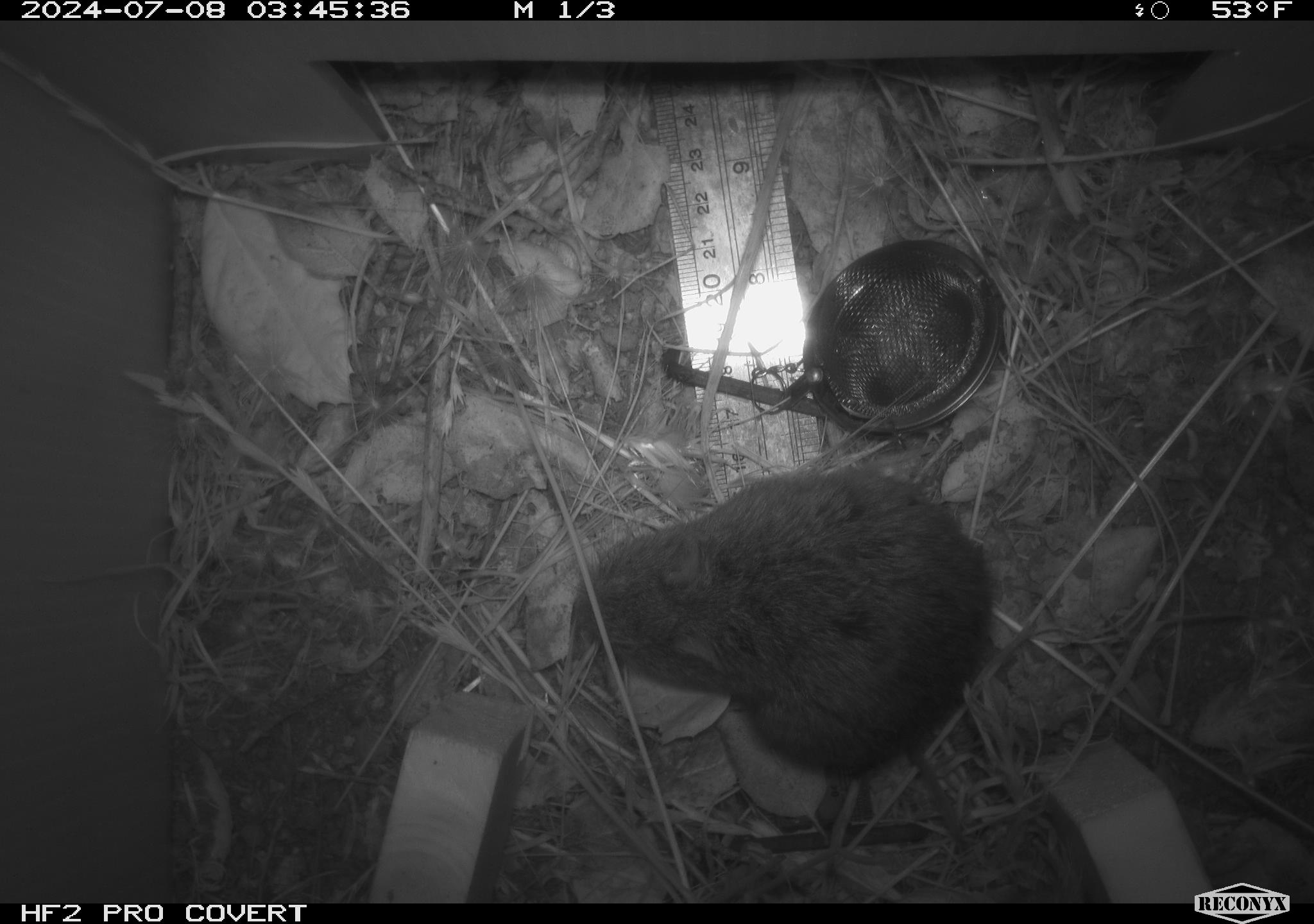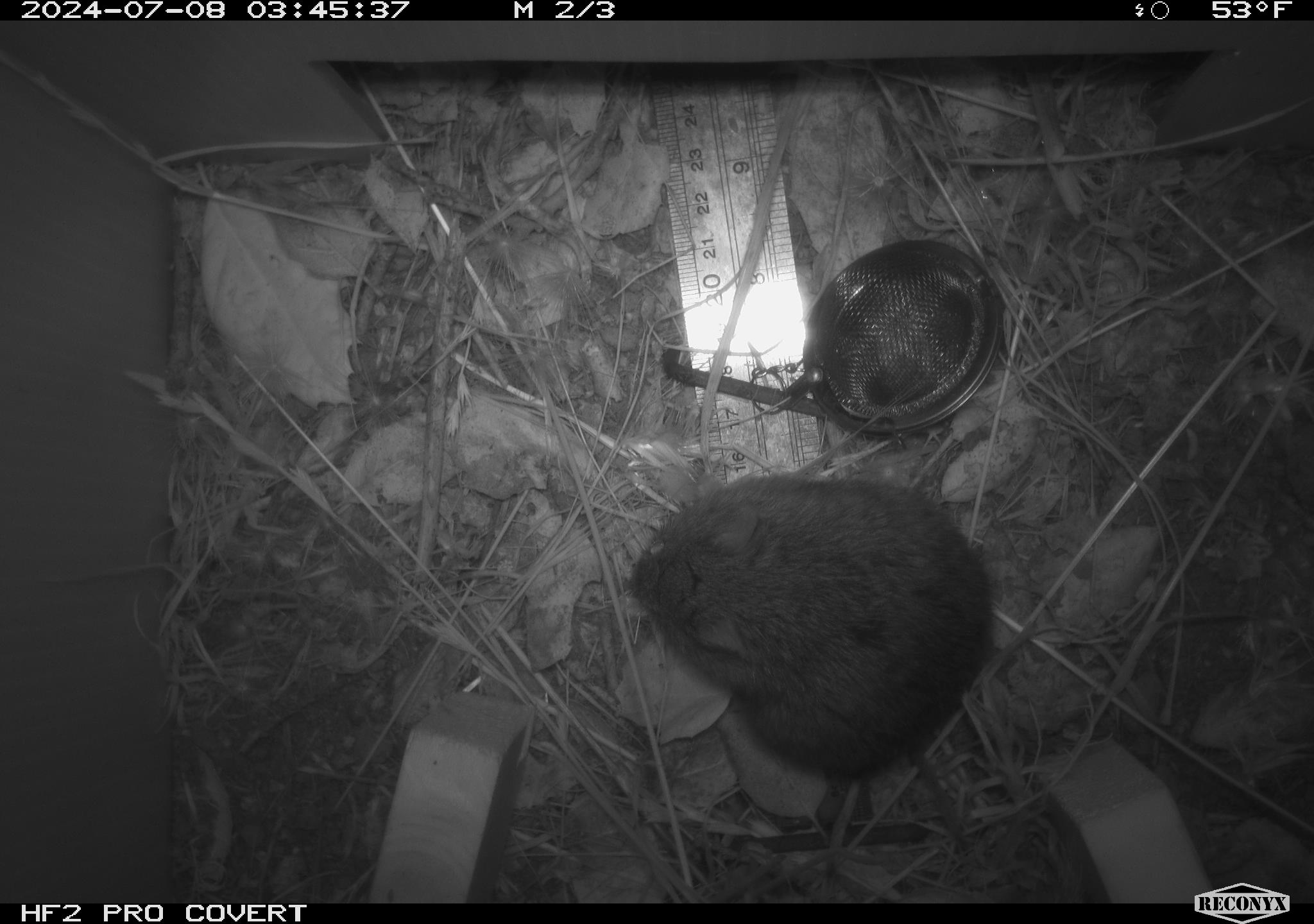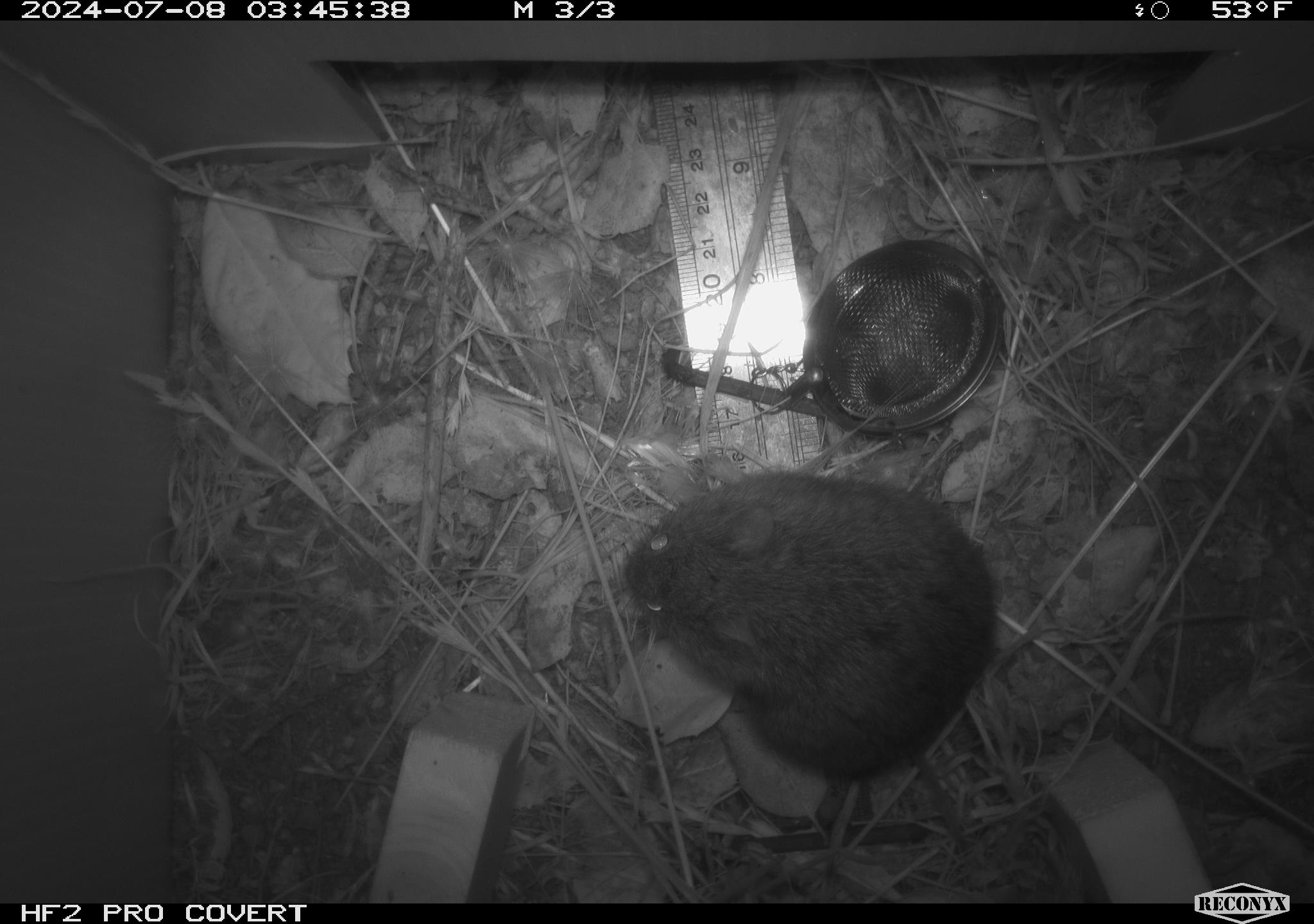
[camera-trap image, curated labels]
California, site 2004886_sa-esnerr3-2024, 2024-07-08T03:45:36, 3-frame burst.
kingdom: Animalia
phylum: Chordata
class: Mammalia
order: Rodentia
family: Cricetidae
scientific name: Cricetidae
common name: hamsters, voles, lemmings, and allies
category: cricetidae family